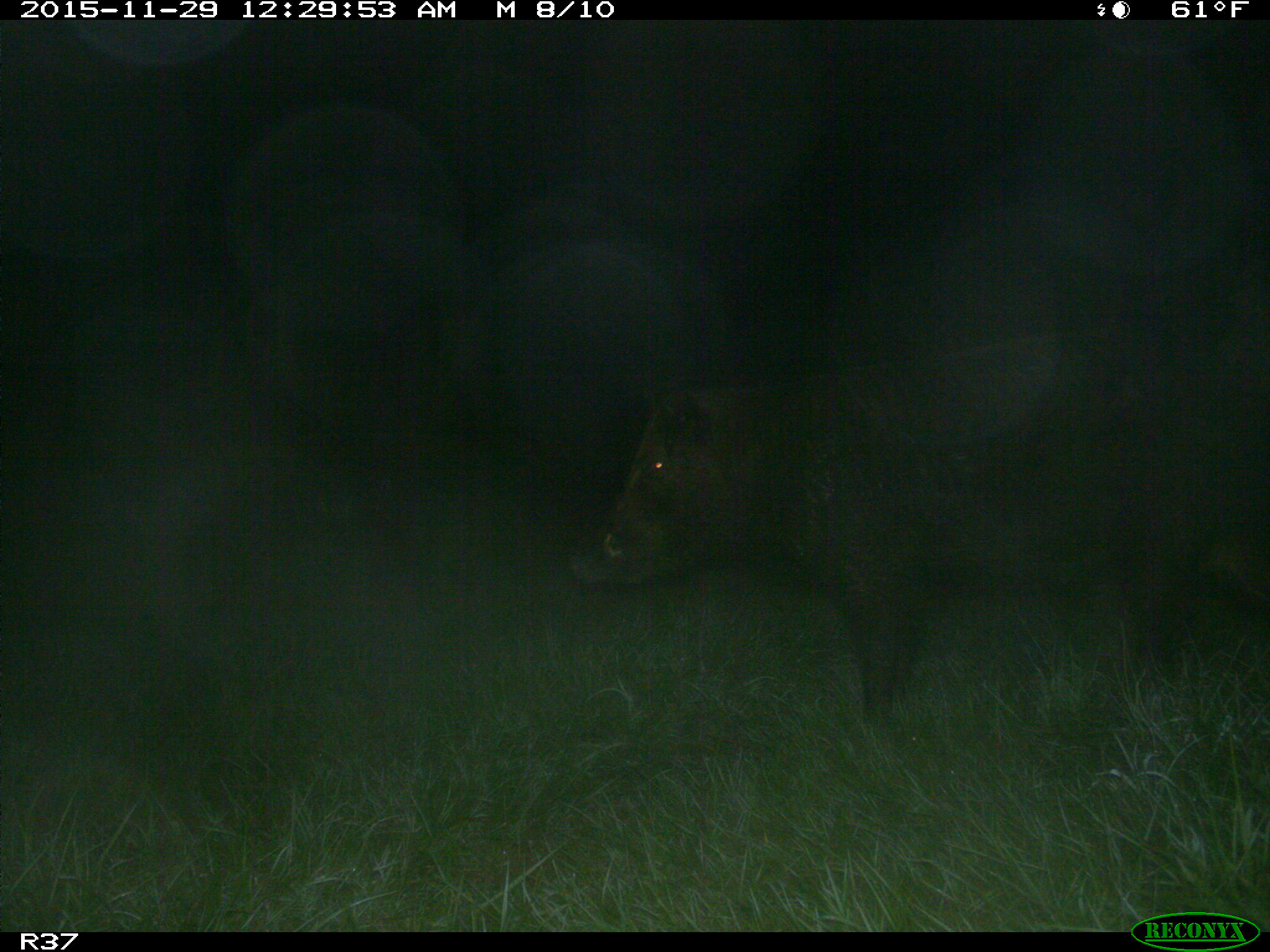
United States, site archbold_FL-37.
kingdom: Animalia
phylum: Chordata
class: Mammalia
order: Artiodactyla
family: Suidae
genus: Sus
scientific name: Sus scrofa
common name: wild boar